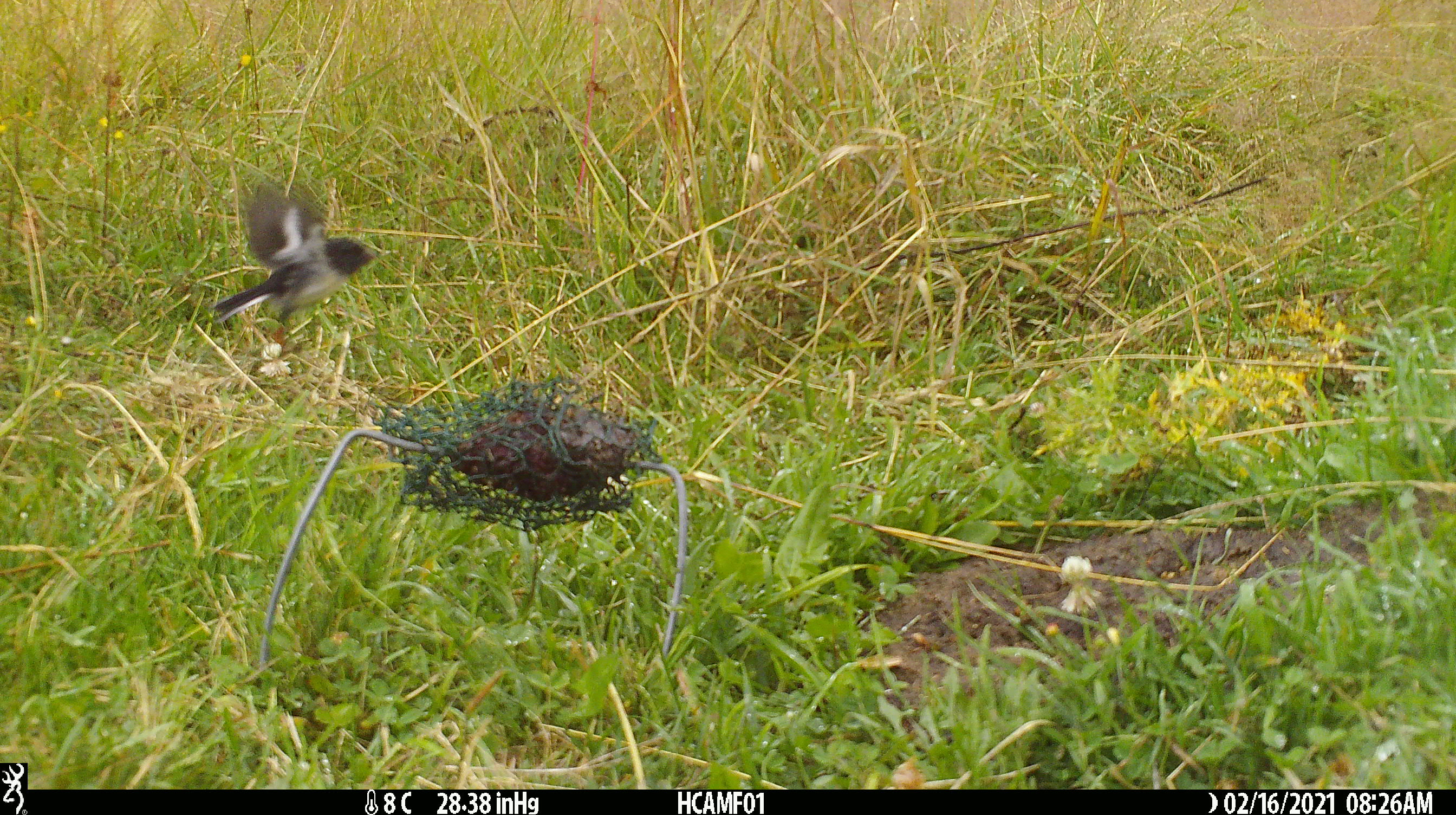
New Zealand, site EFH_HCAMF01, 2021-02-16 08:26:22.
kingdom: Animalia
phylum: Chordata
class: Aves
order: Passeriformes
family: Petroicidae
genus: Petroica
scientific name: Petroica macrocephala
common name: tomtit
Tomtit (Petroica macrocephala).